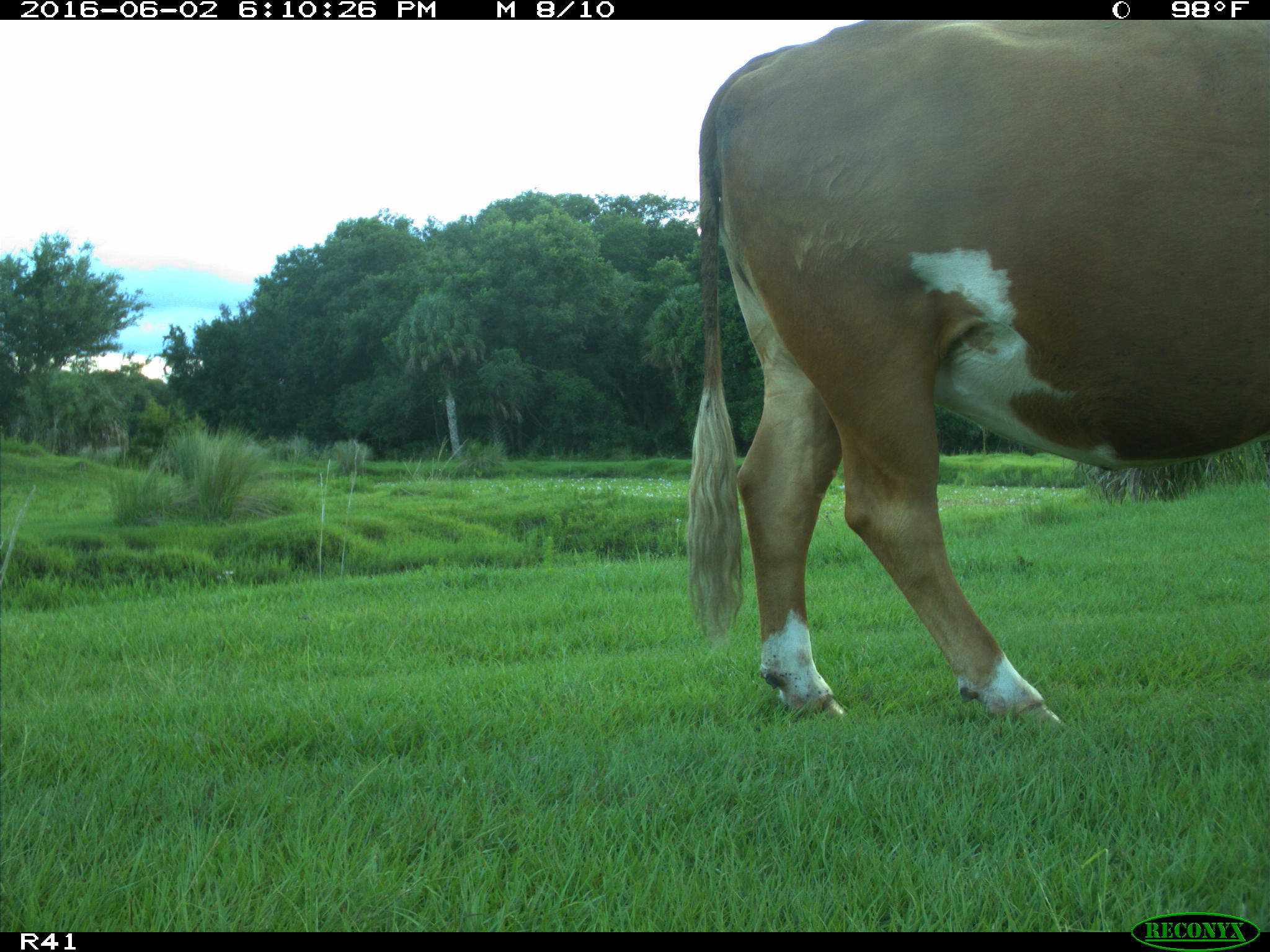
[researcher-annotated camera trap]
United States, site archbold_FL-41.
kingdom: Animalia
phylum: Chordata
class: Mammalia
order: Artiodactyla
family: Bovidae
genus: Bos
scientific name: Bos taurus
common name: domestic cow